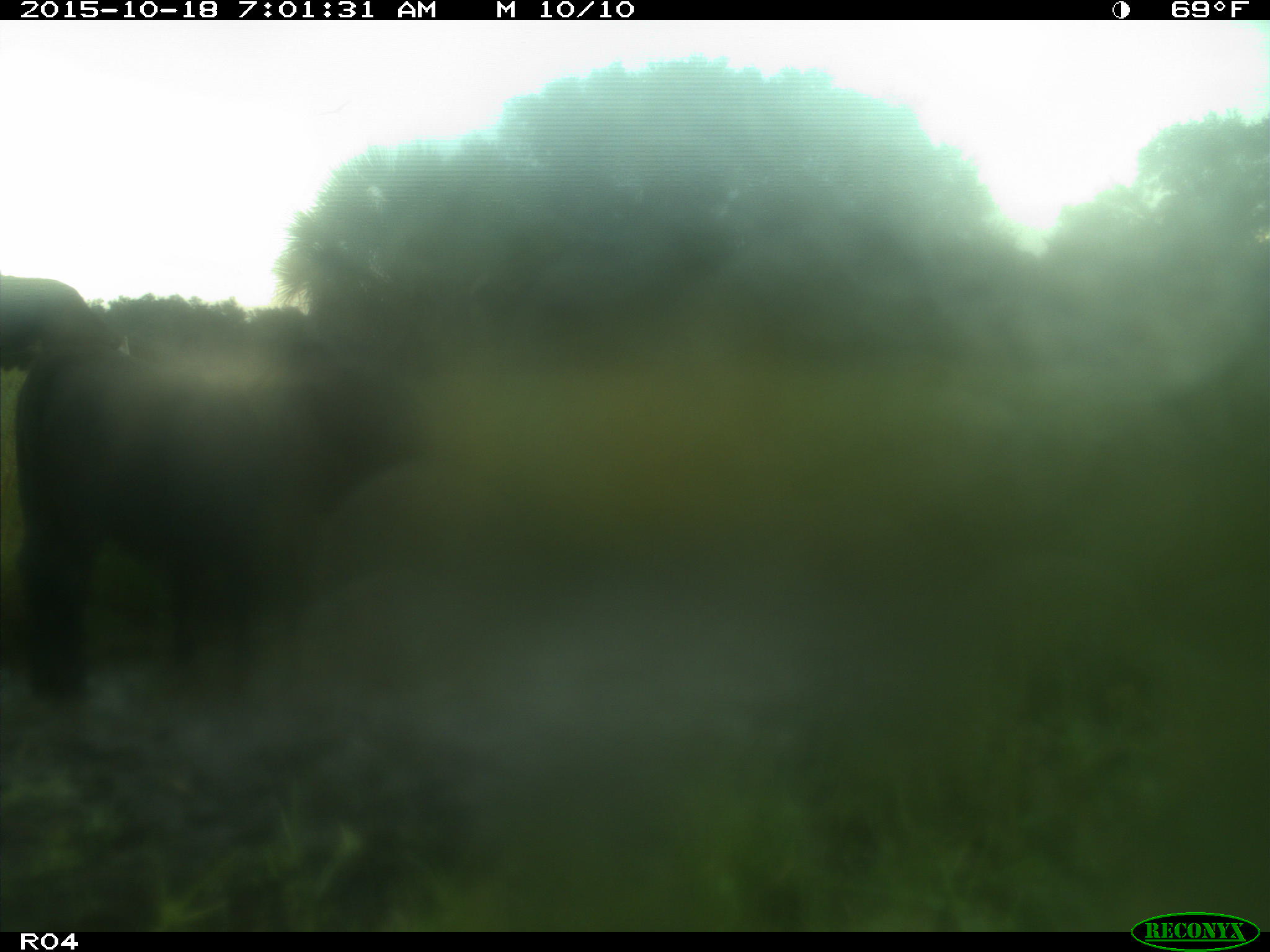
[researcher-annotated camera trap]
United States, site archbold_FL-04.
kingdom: Animalia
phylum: Chordata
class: Mammalia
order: Artiodactyla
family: Bovidae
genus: Bos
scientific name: Bos taurus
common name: domestic cow